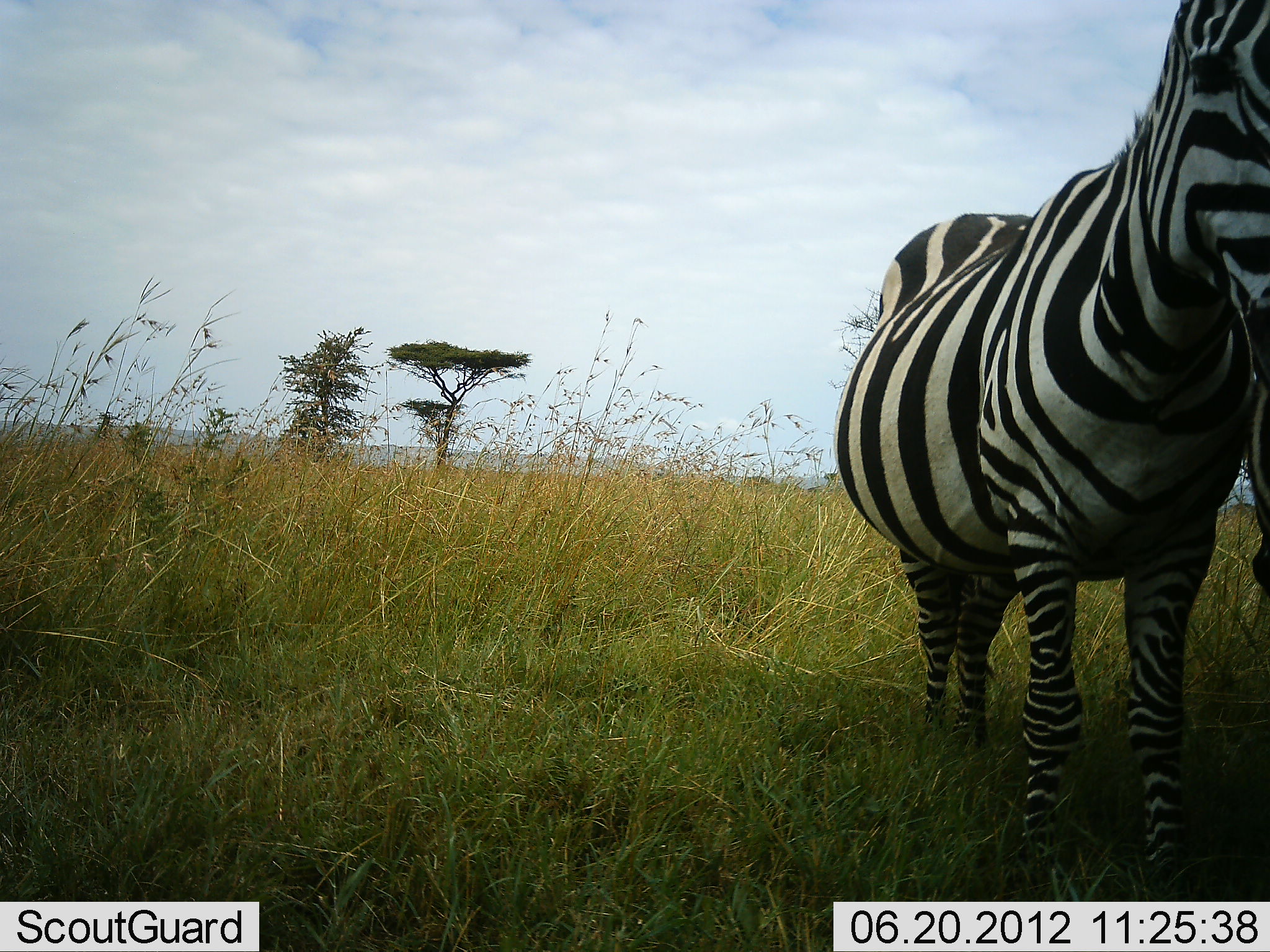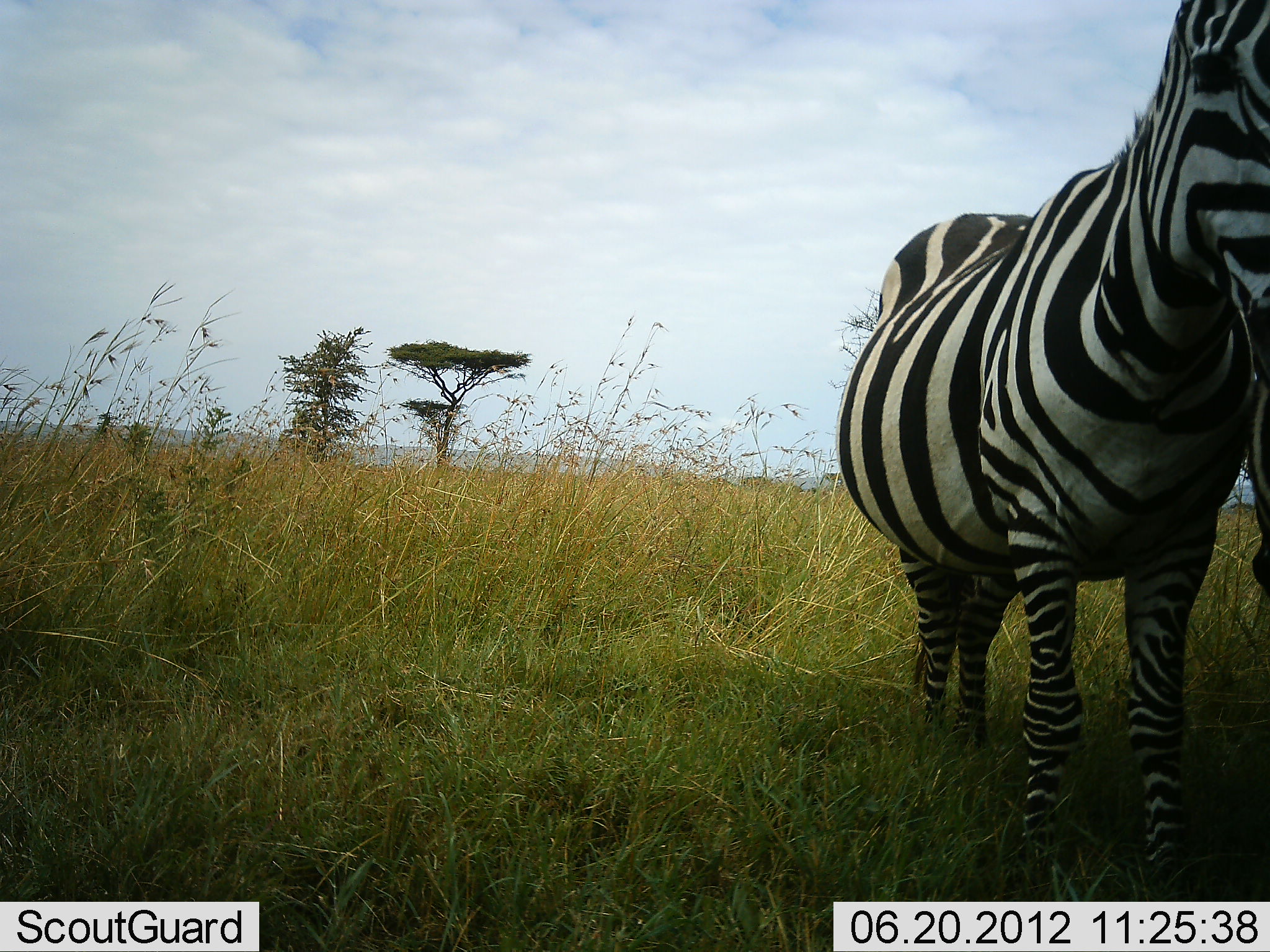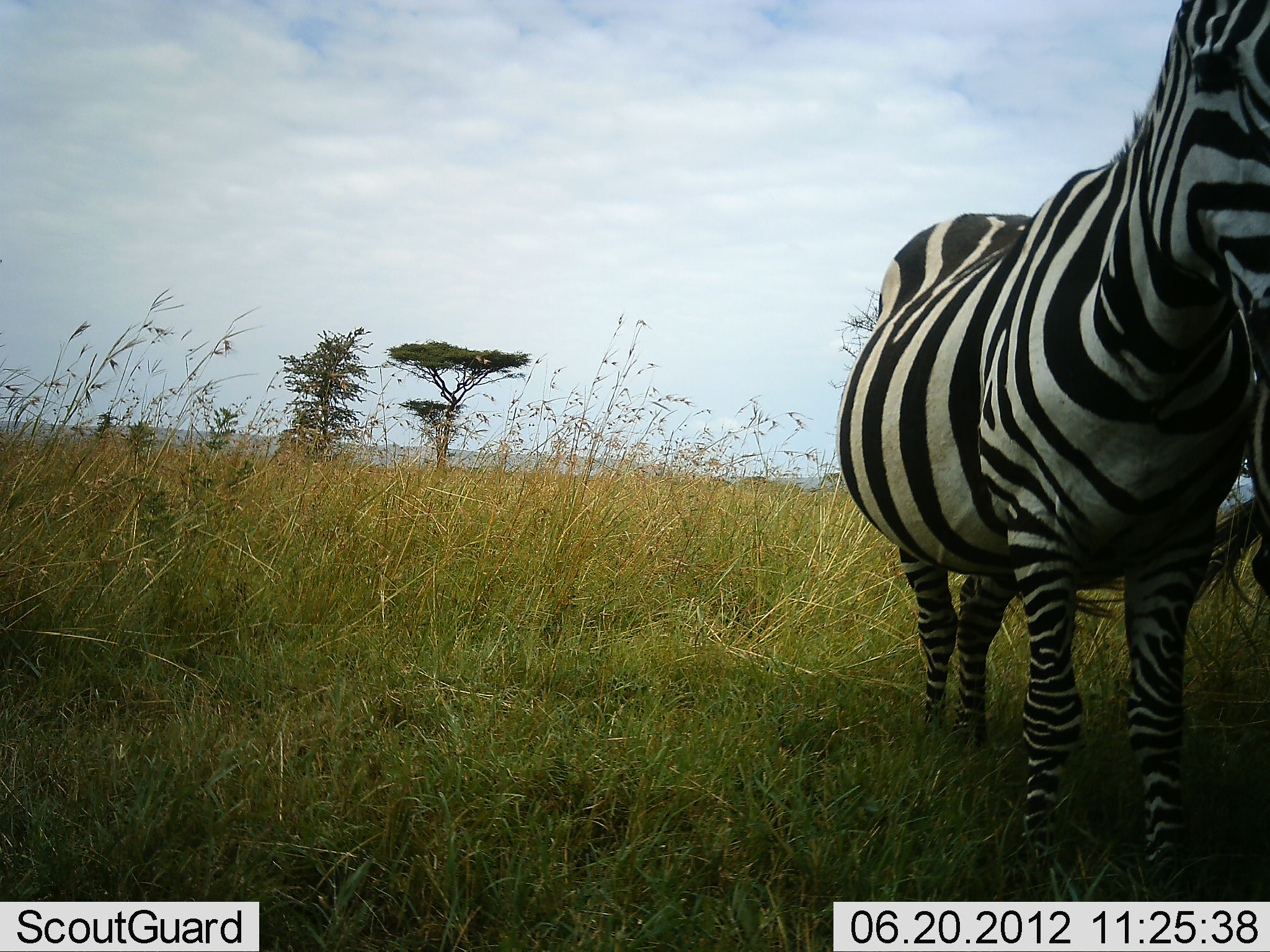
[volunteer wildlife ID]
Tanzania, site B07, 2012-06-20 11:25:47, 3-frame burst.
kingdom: Animalia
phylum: Chordata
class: Mammalia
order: Perissodactyla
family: Equidae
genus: Equus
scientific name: Equus quagga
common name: plains zebra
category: zebra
Zebra (plains zebra) (Equus quagga), count 2. Behavior (volunteer vote fractions): standing 100%, resting 0%, moving 0%, interacting 0%. Young present (vote fraction): 0%. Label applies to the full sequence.